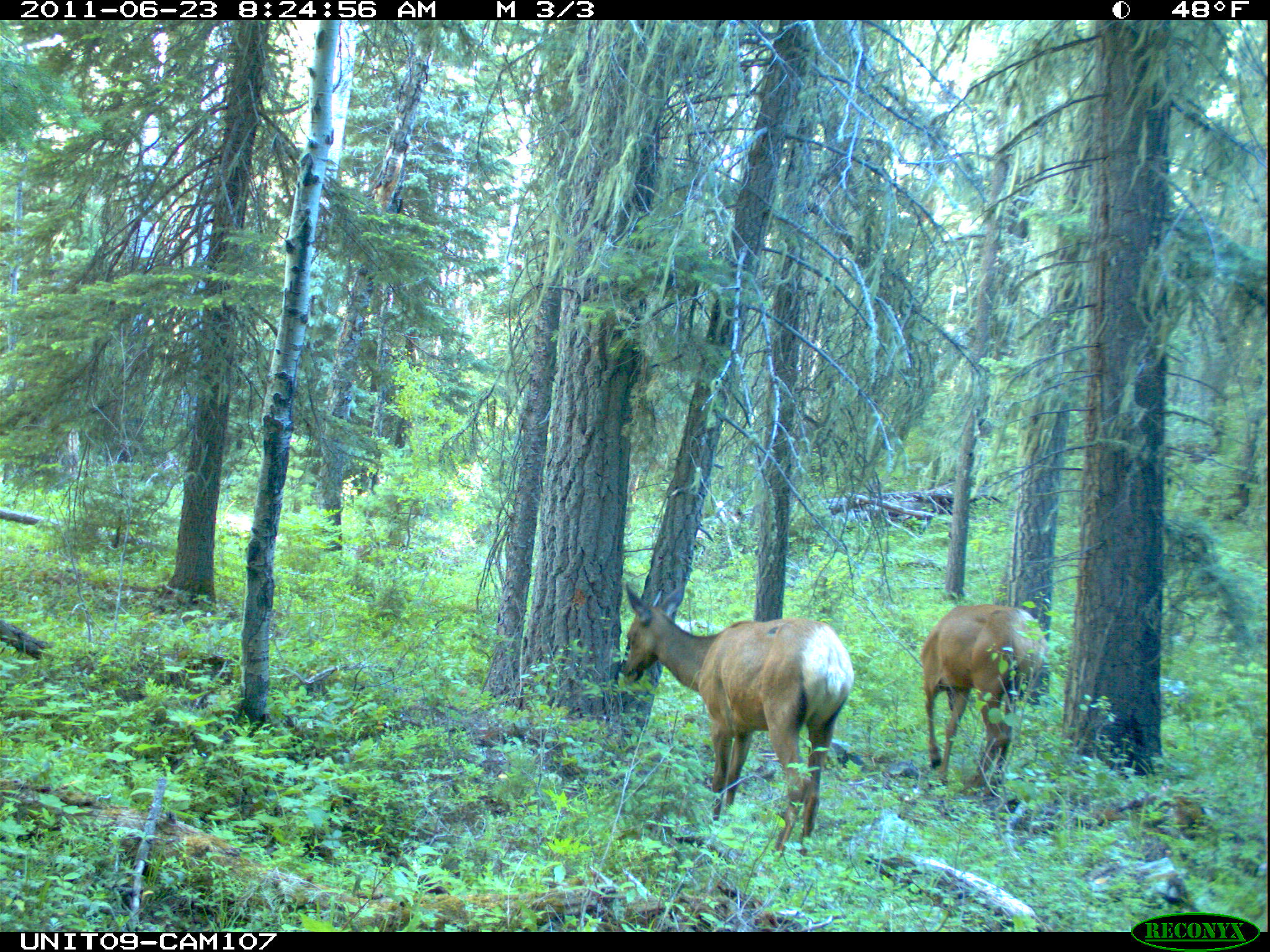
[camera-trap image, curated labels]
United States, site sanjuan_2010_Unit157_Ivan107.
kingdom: Animalia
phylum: Chordata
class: Mammalia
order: Artiodactyla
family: Cervidae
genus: Cervus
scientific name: Cervus elaphus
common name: red deer